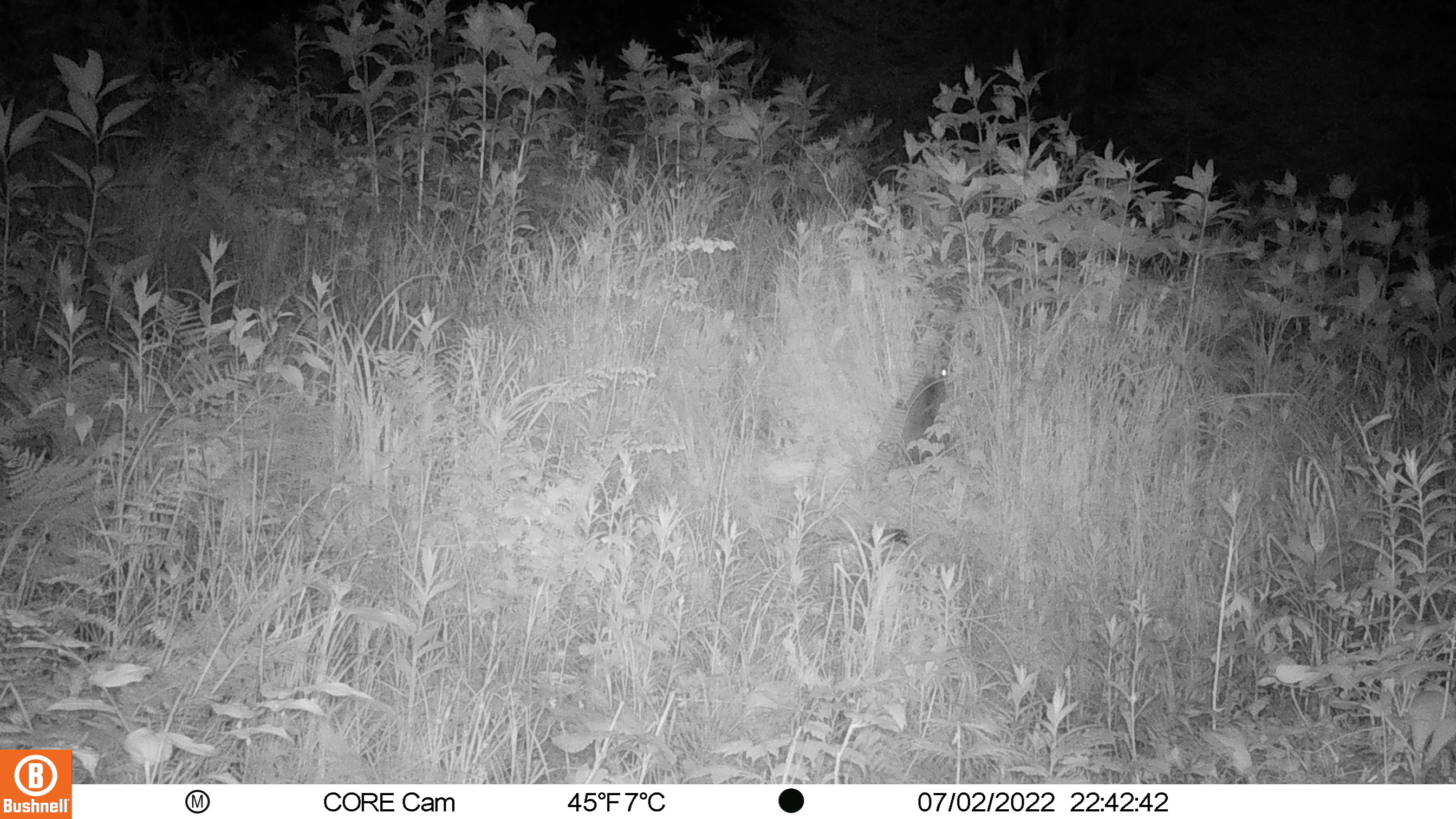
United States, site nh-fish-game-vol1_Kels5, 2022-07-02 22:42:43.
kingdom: Animalia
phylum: Chordata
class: Mammalia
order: Lagomorpha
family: Leporidae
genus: Lepus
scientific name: Lepus americanus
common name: snowshoe hare